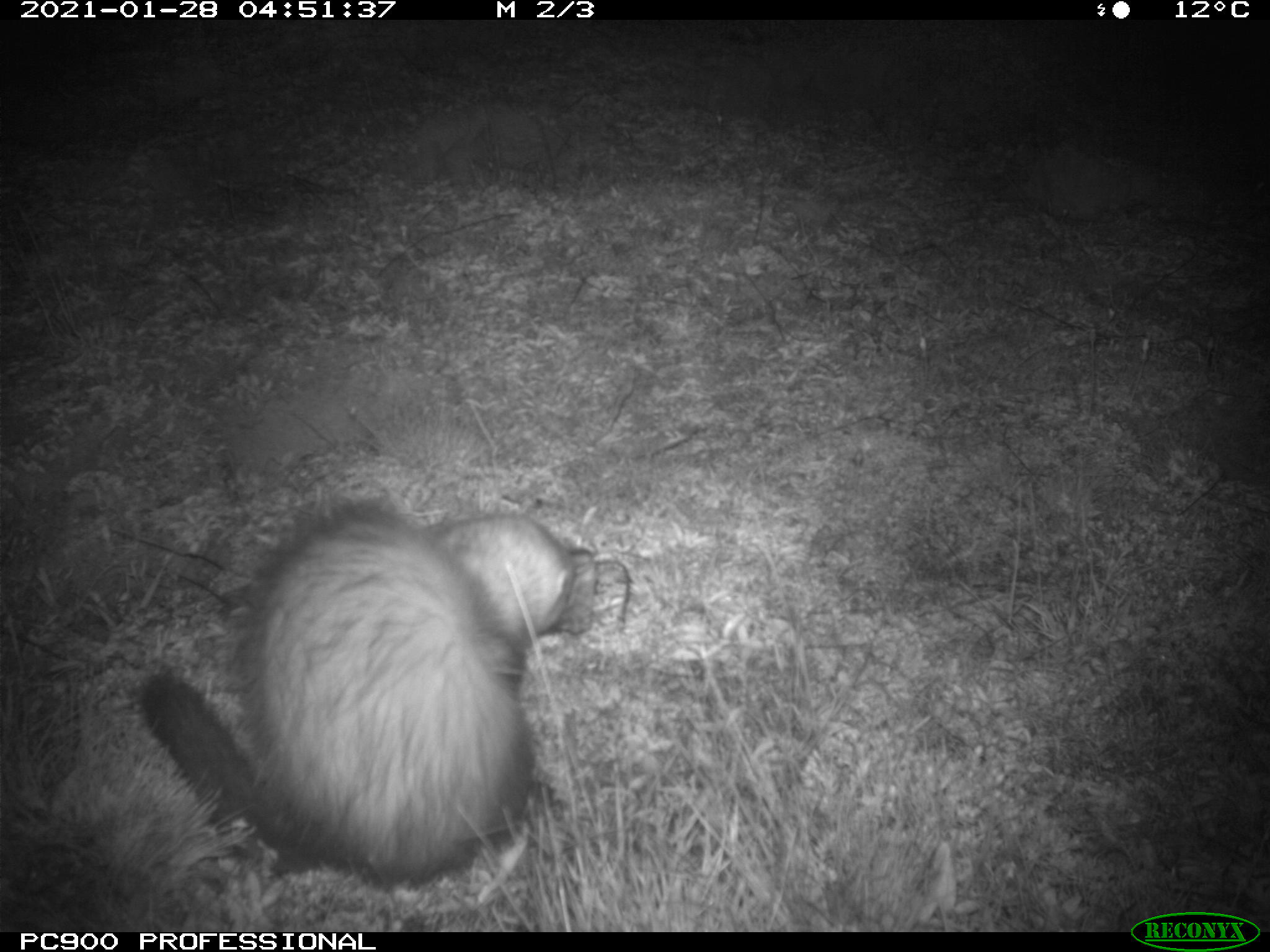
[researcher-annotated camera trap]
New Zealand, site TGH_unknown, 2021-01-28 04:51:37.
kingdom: Animalia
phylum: Chordata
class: Mammalia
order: Carnivora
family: Mustelidae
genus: Mustela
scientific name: Mustela furo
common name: ferret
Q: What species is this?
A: Ferret (Mustela furo).